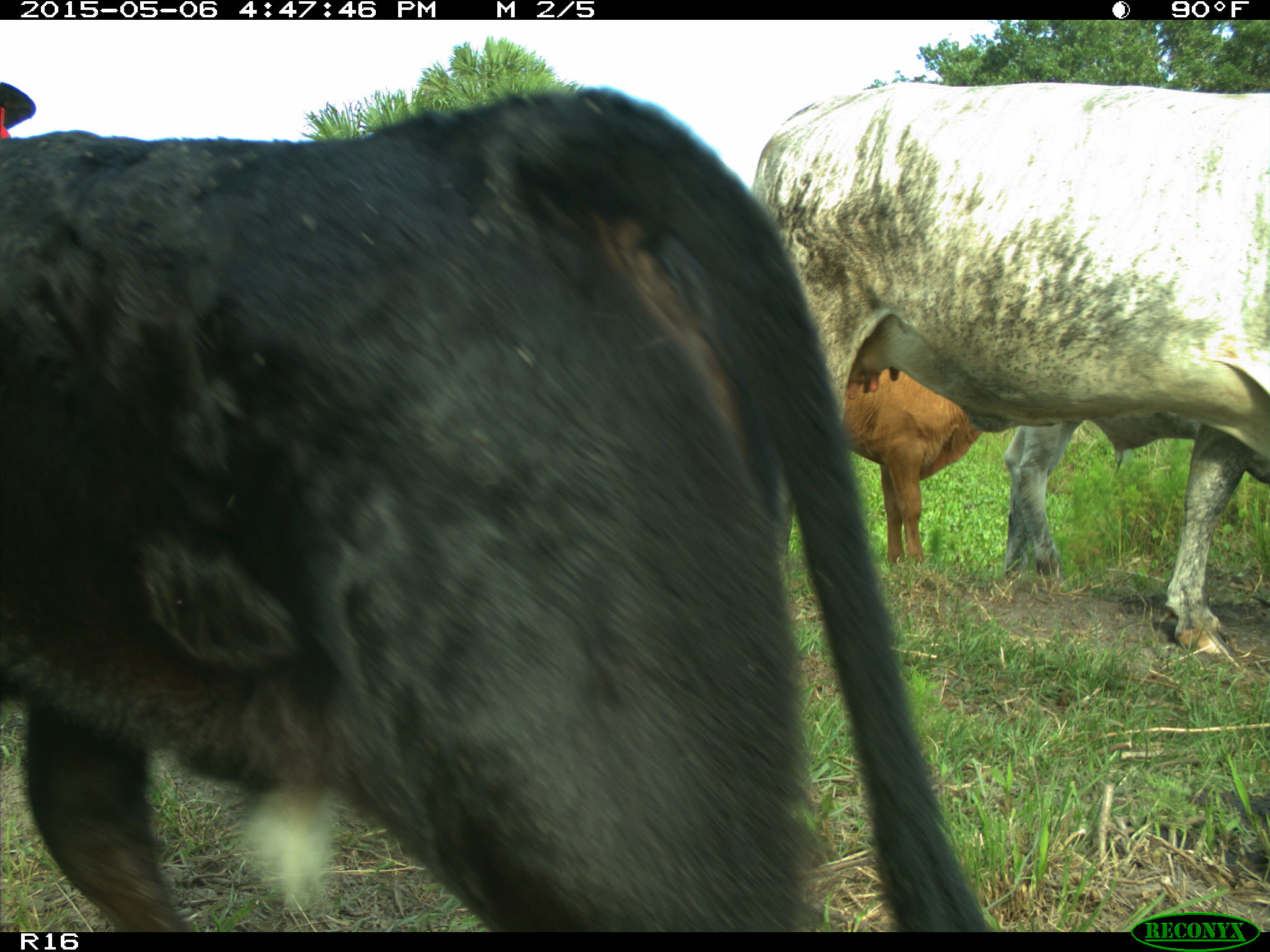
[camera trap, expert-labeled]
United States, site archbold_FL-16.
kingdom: Animalia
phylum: Chordata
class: Mammalia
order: Artiodactyla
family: Bovidae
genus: Bos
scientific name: Bos taurus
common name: domestic cow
Bos taurus (domestic cow).